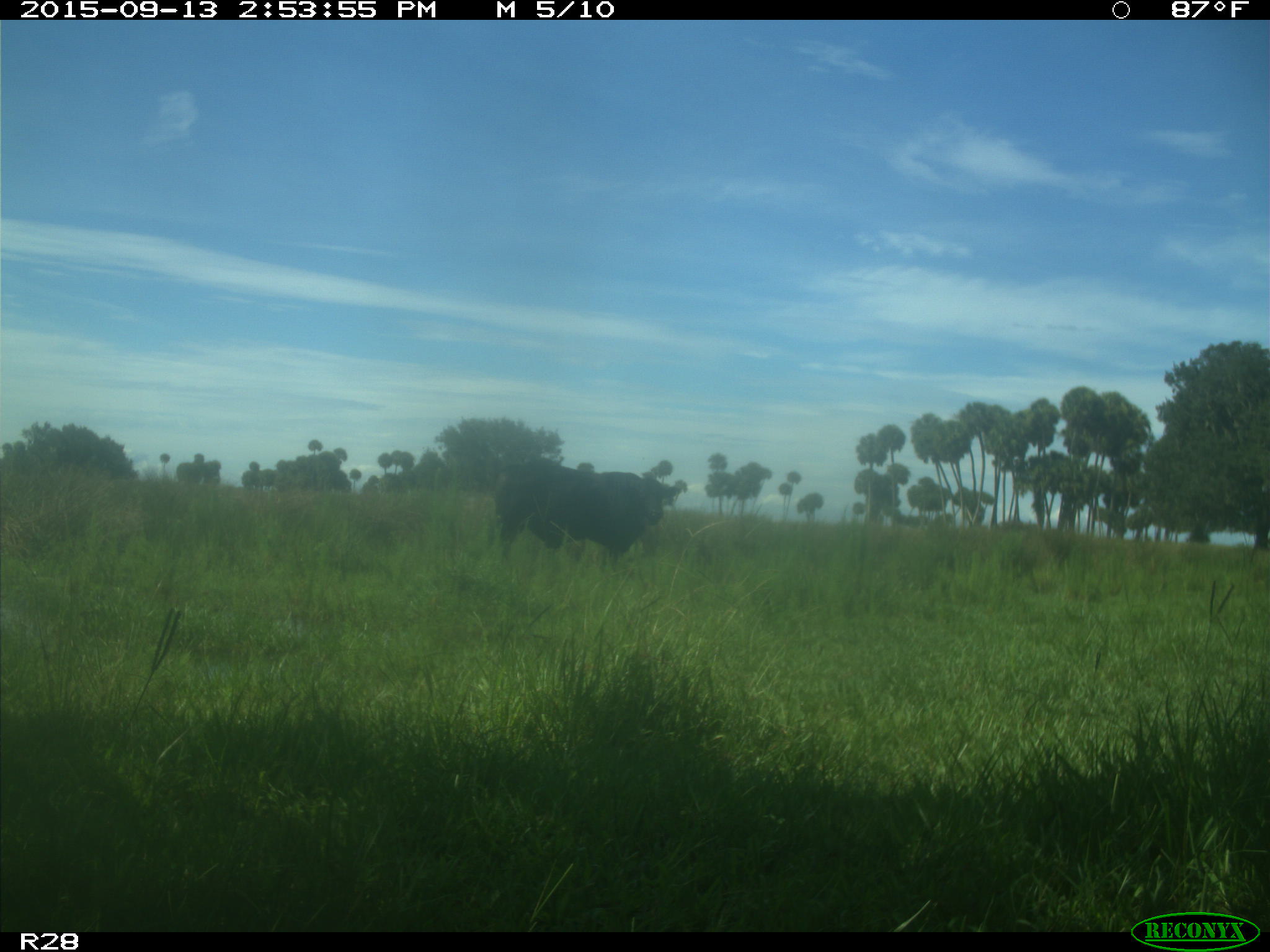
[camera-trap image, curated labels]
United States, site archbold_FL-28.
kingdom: Animalia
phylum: Chordata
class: Mammalia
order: Artiodactyla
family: Bovidae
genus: Bos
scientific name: Bos taurus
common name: domestic cow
Bos taurus (domestic cow).